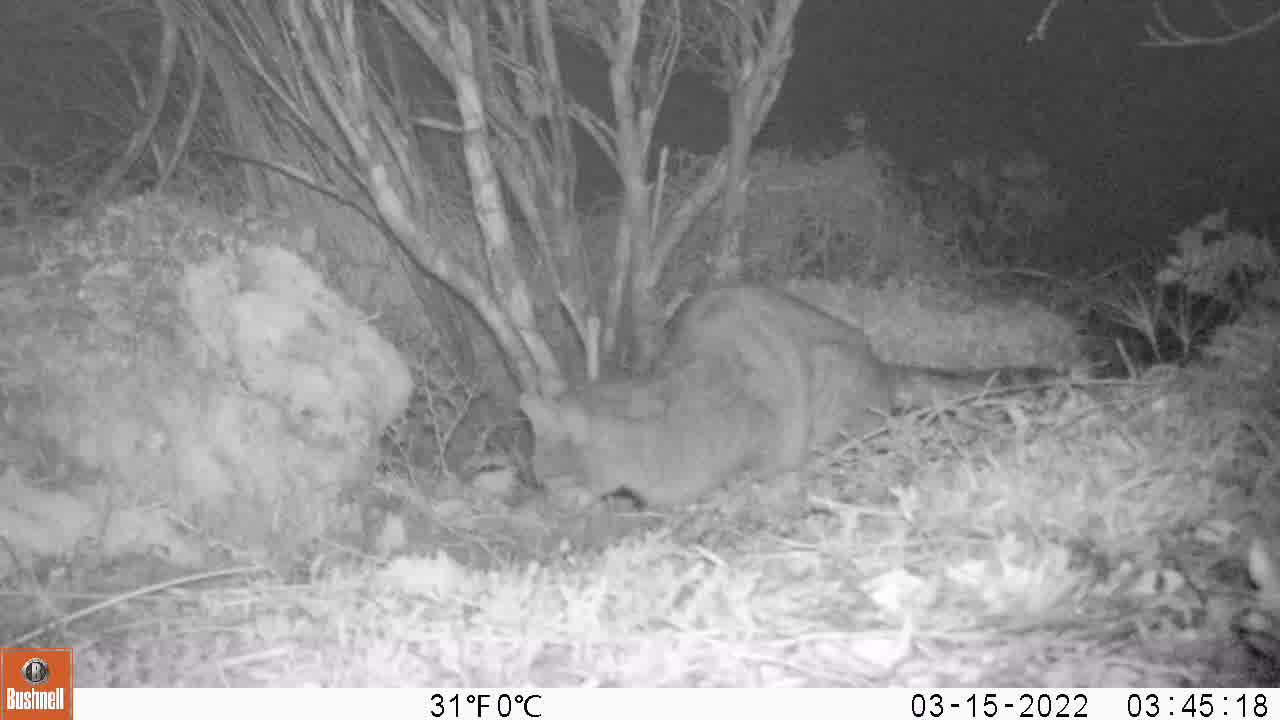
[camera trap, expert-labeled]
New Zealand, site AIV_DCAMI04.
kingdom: Animalia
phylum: Chordata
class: Mammalia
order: Carnivora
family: Felidae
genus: Felis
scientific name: Felis catus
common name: domestic cat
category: cat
Cat (domestic cat) (Felis catus).